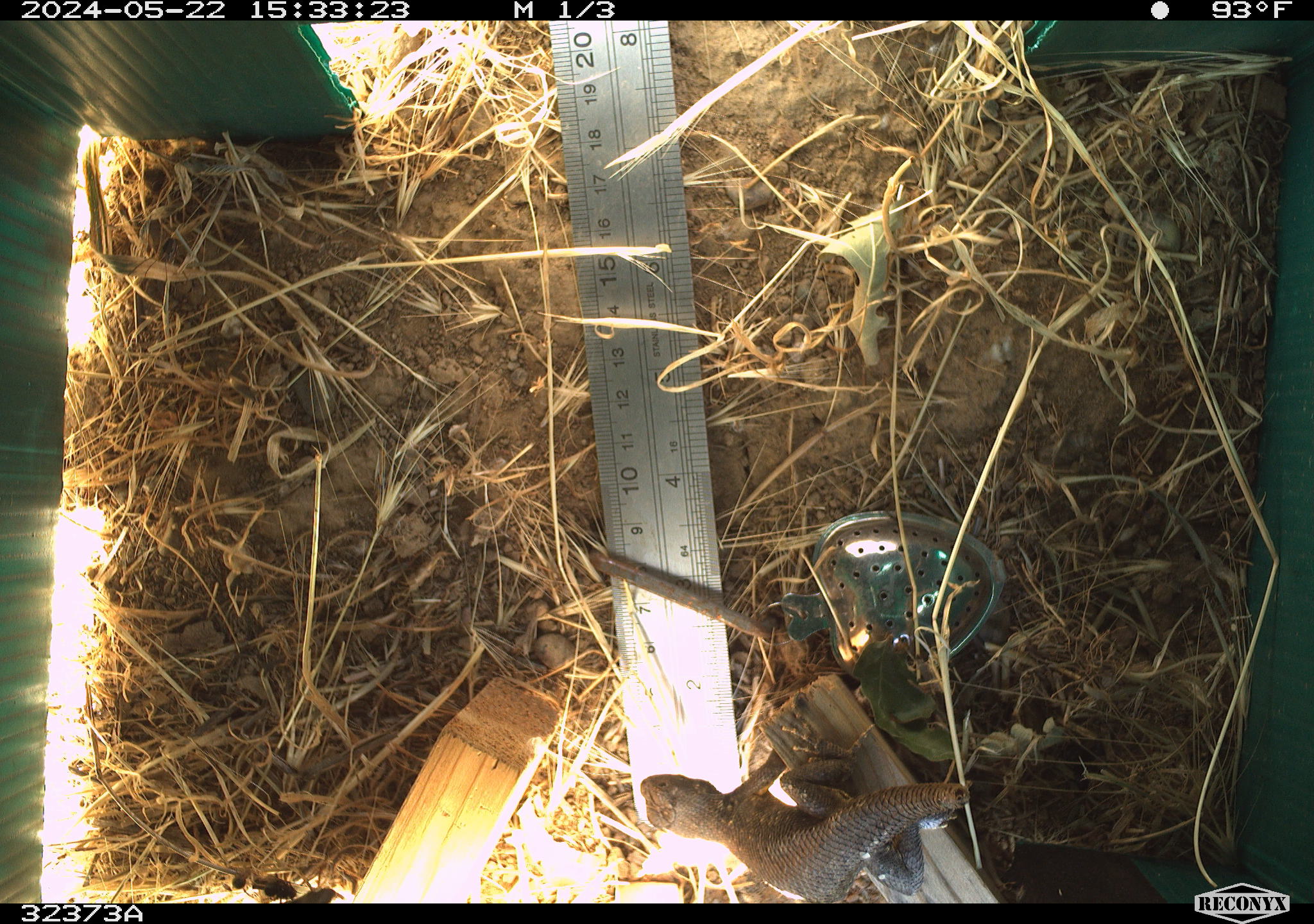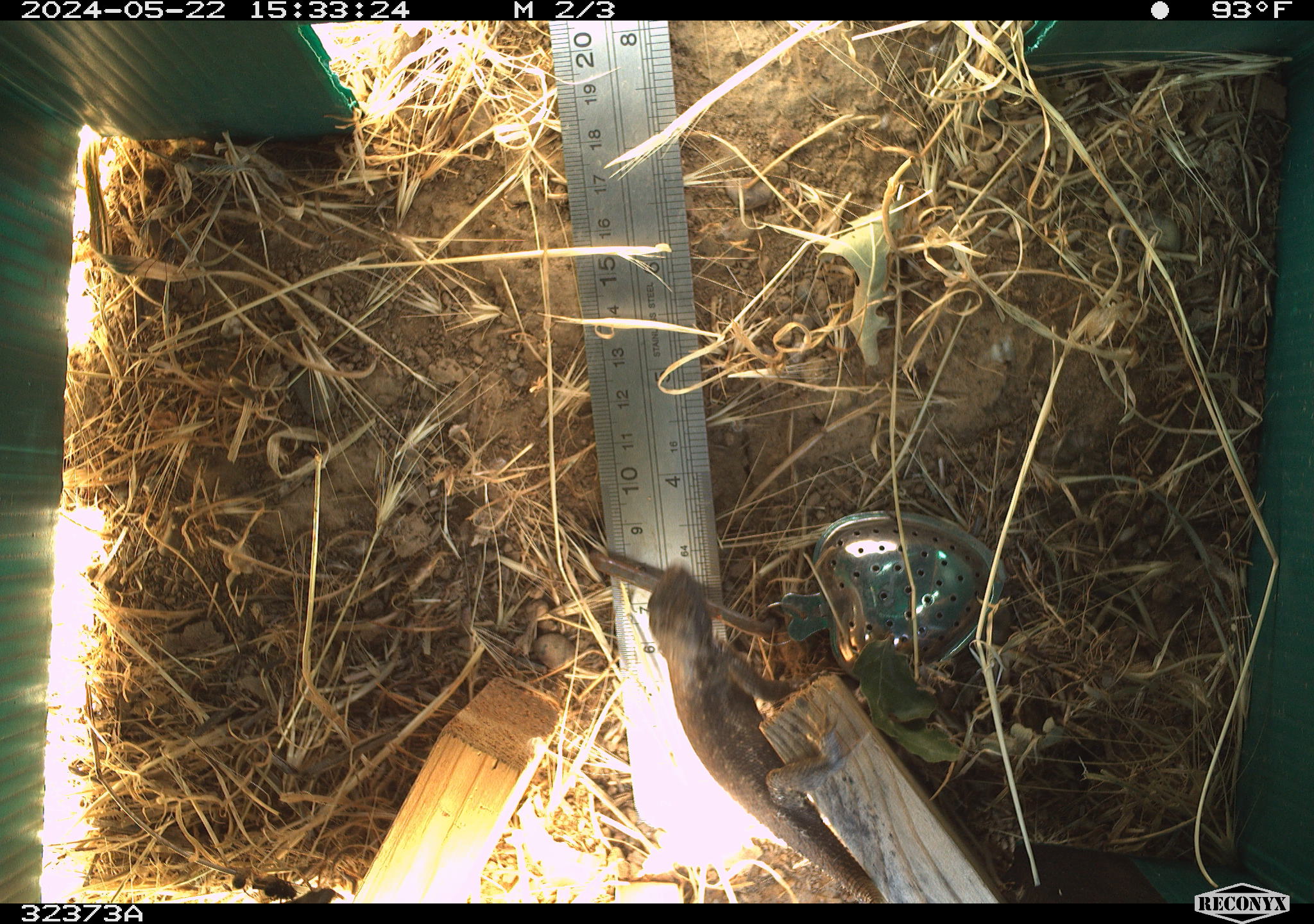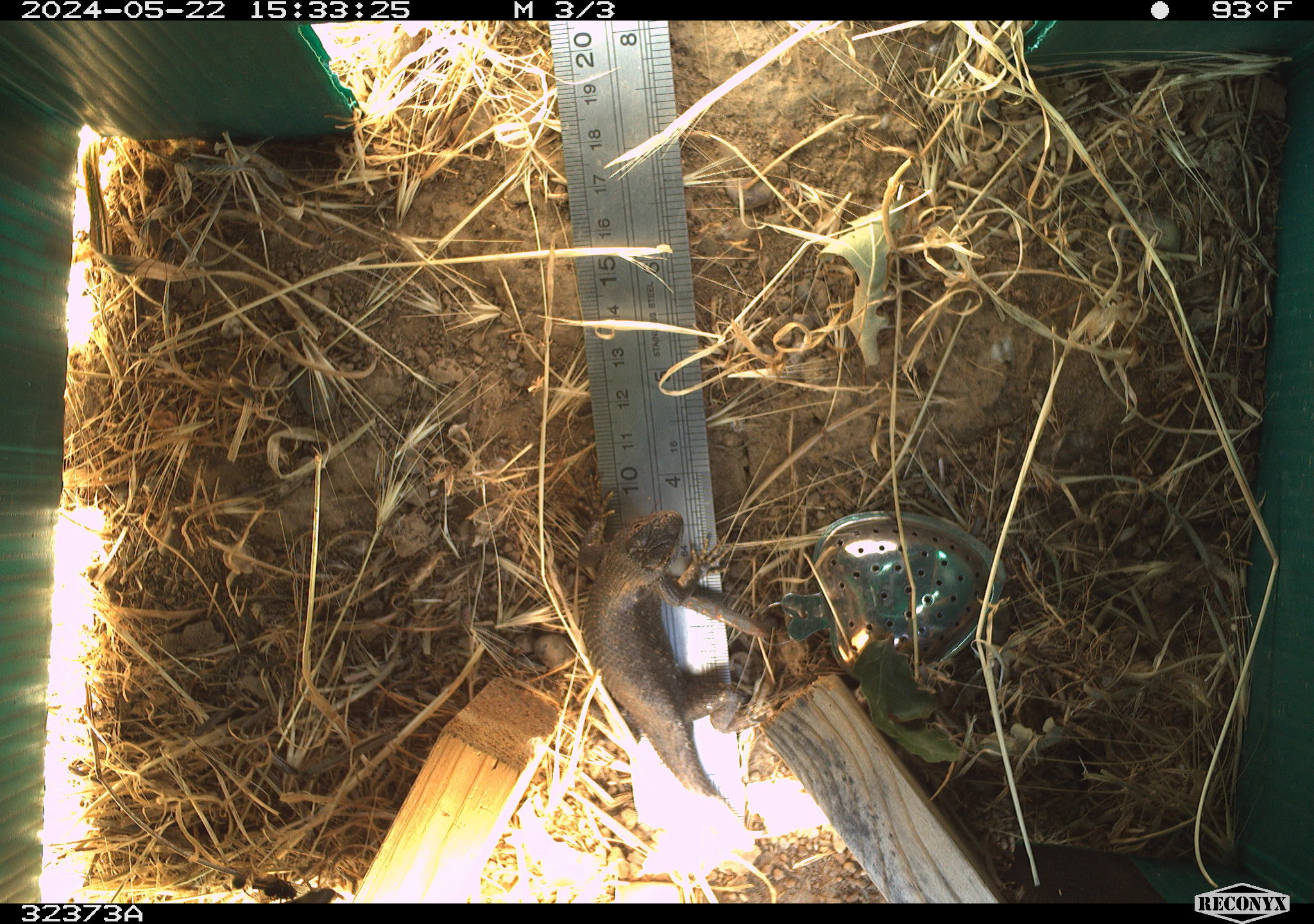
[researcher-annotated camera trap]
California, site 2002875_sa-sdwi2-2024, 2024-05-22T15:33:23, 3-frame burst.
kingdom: Animalia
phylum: Chordata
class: Reptilia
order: Squamata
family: Phrynosomatidae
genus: Sceloporus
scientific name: Sceloporus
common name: spiny lizards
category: sceloporus species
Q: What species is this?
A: Sceloporus species (spiny lizards) (Sceloporus).